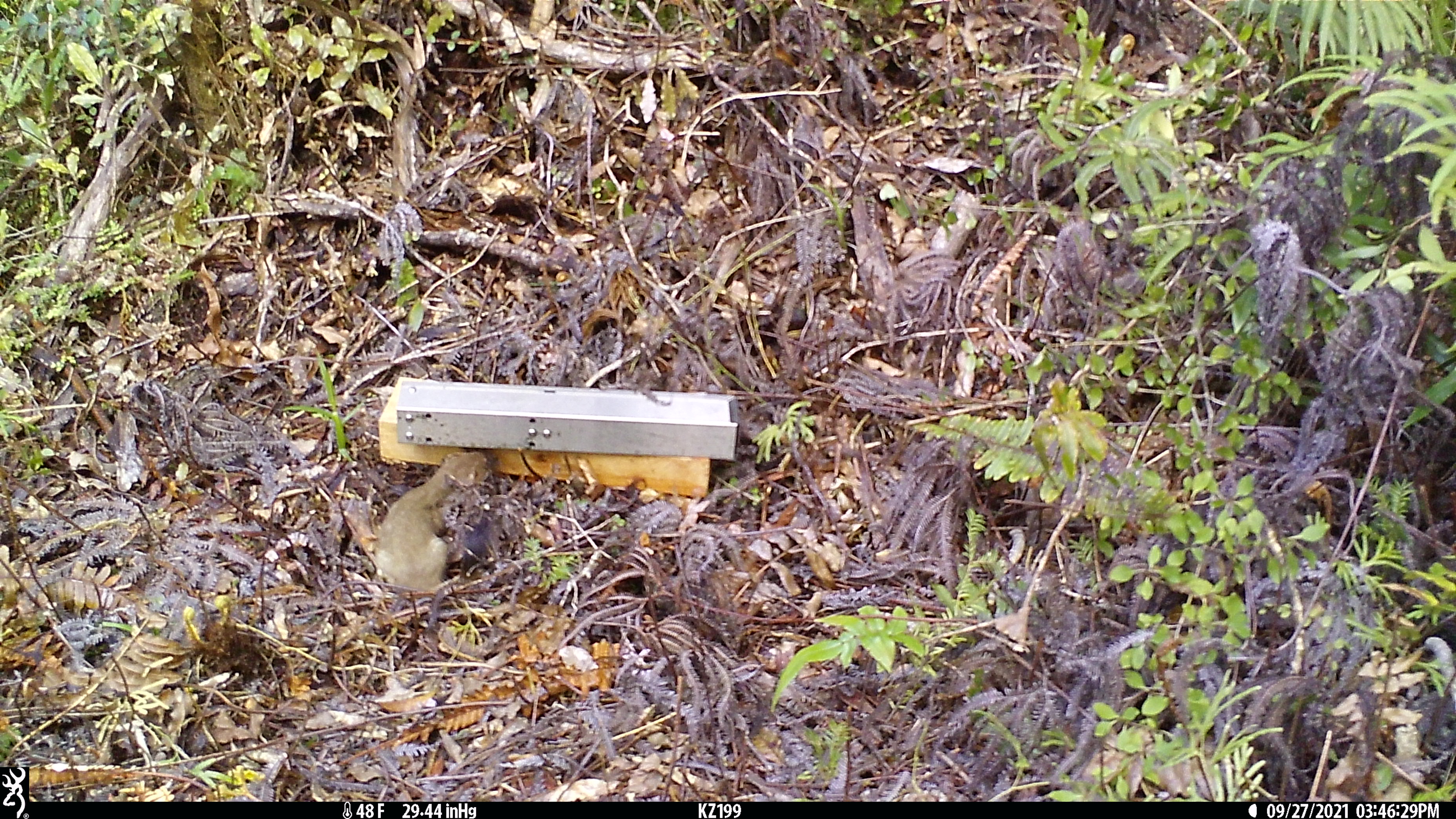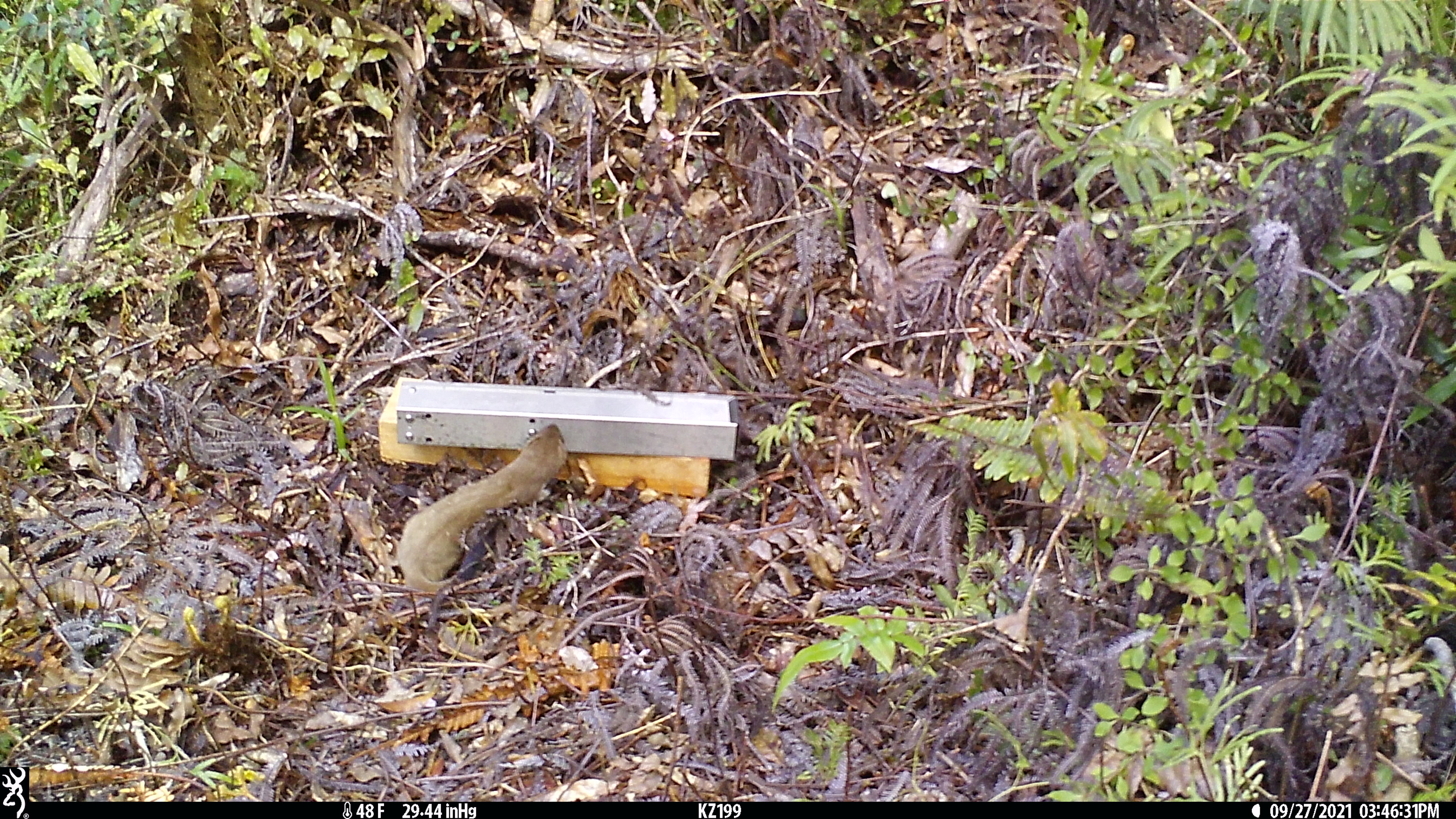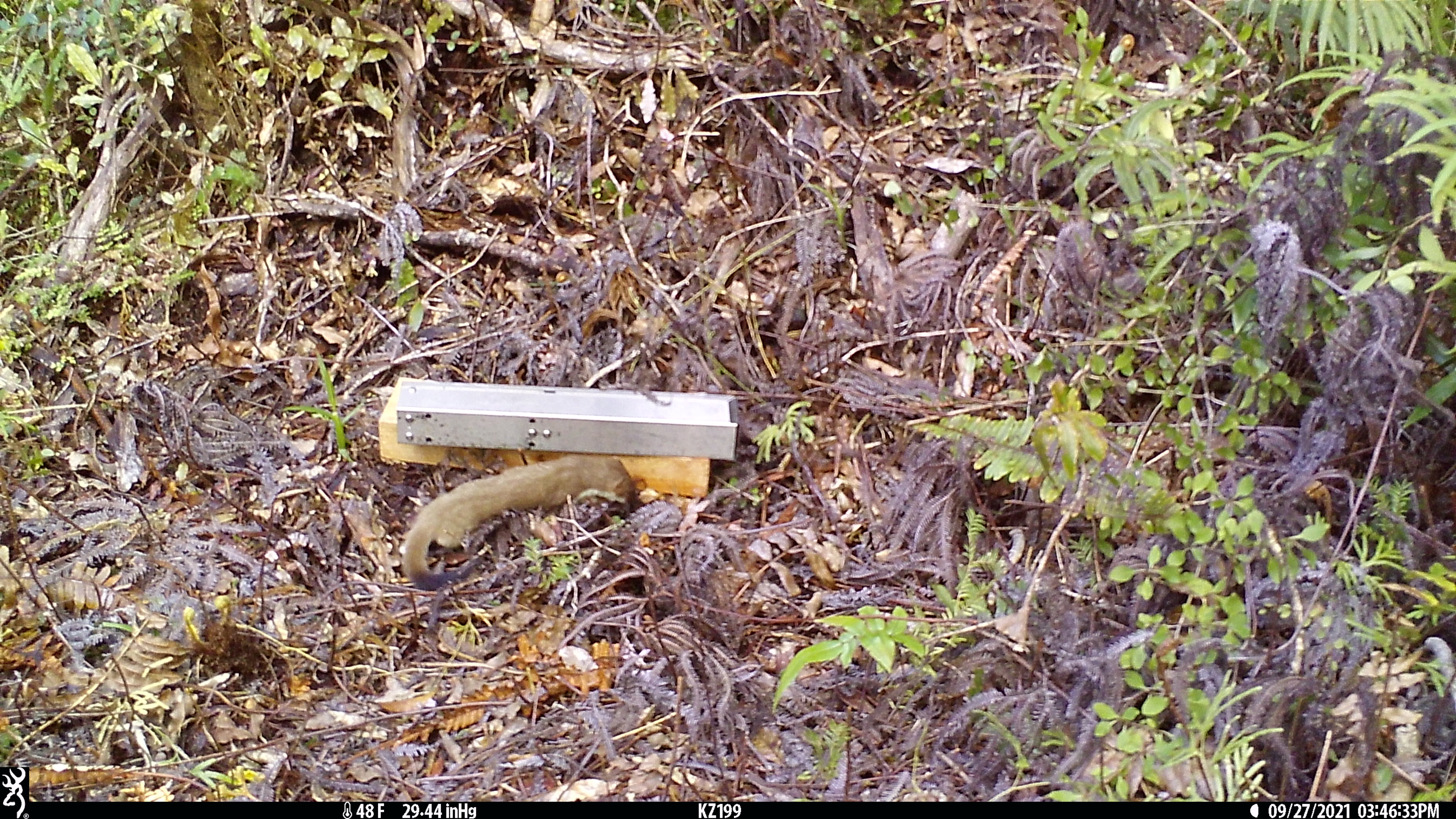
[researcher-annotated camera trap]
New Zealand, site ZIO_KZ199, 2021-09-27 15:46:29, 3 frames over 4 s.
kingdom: Animalia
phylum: Chordata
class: Mammalia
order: Carnivora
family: Mustelidae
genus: Mustela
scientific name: Mustela erminea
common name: stoat